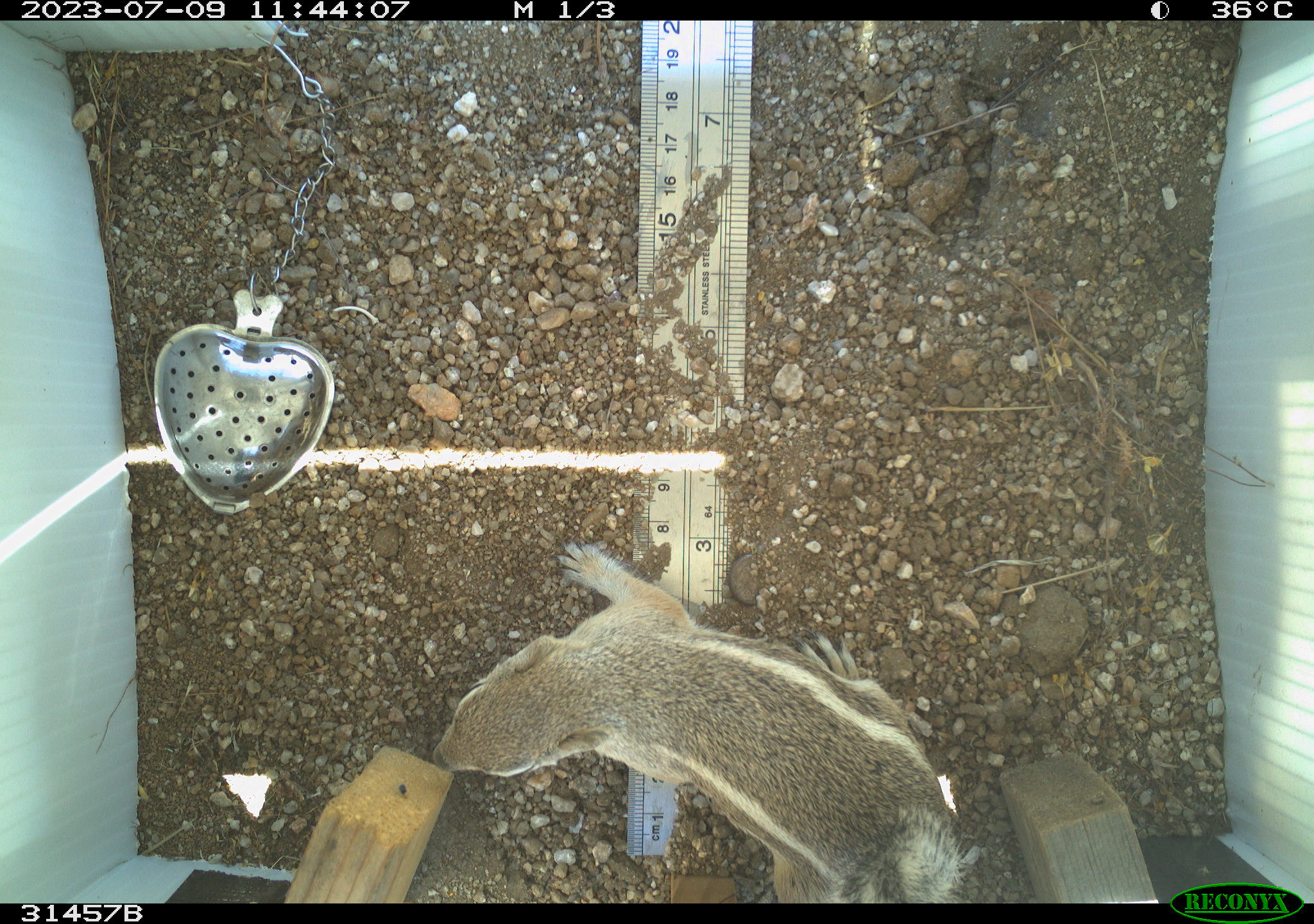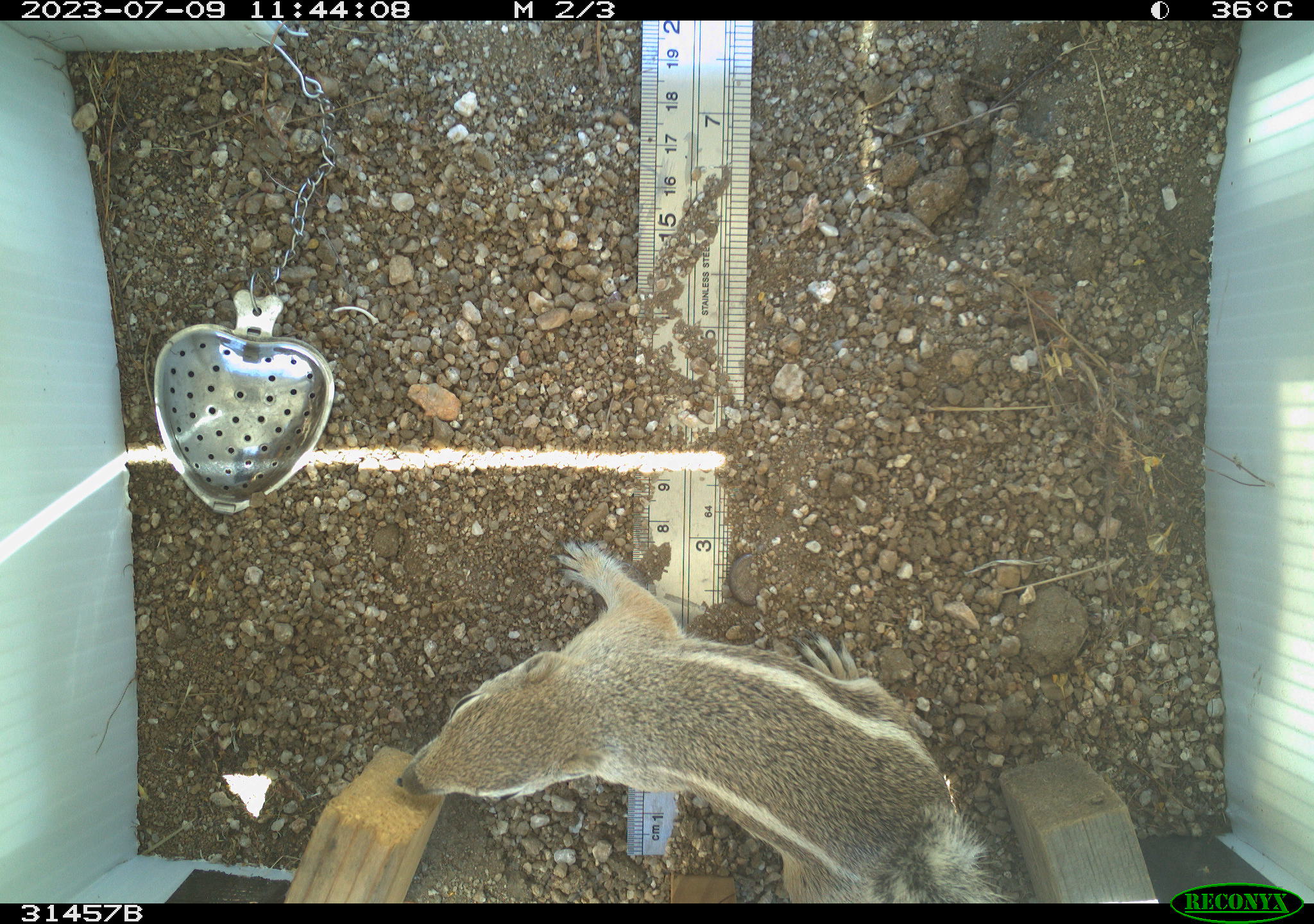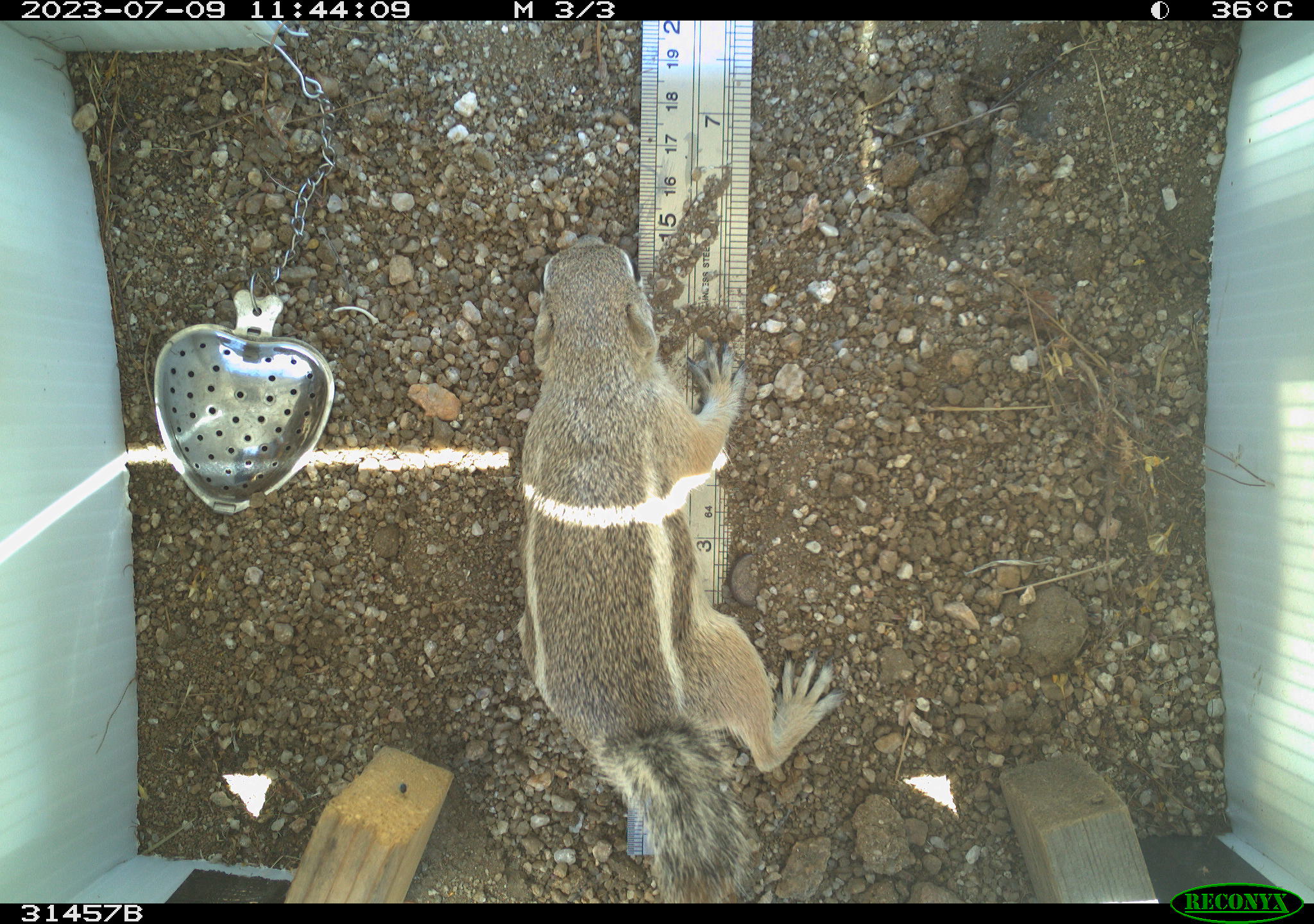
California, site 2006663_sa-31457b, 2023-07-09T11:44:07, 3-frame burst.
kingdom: Animalia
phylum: Chordata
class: Mammalia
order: Rodentia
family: Sciuridae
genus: Ammospermophilus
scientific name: Ammospermophilus leucurus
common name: white-tailed antelope squirrel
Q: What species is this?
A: White-tailed antelope squirrel (Ammospermophilus leucurus).